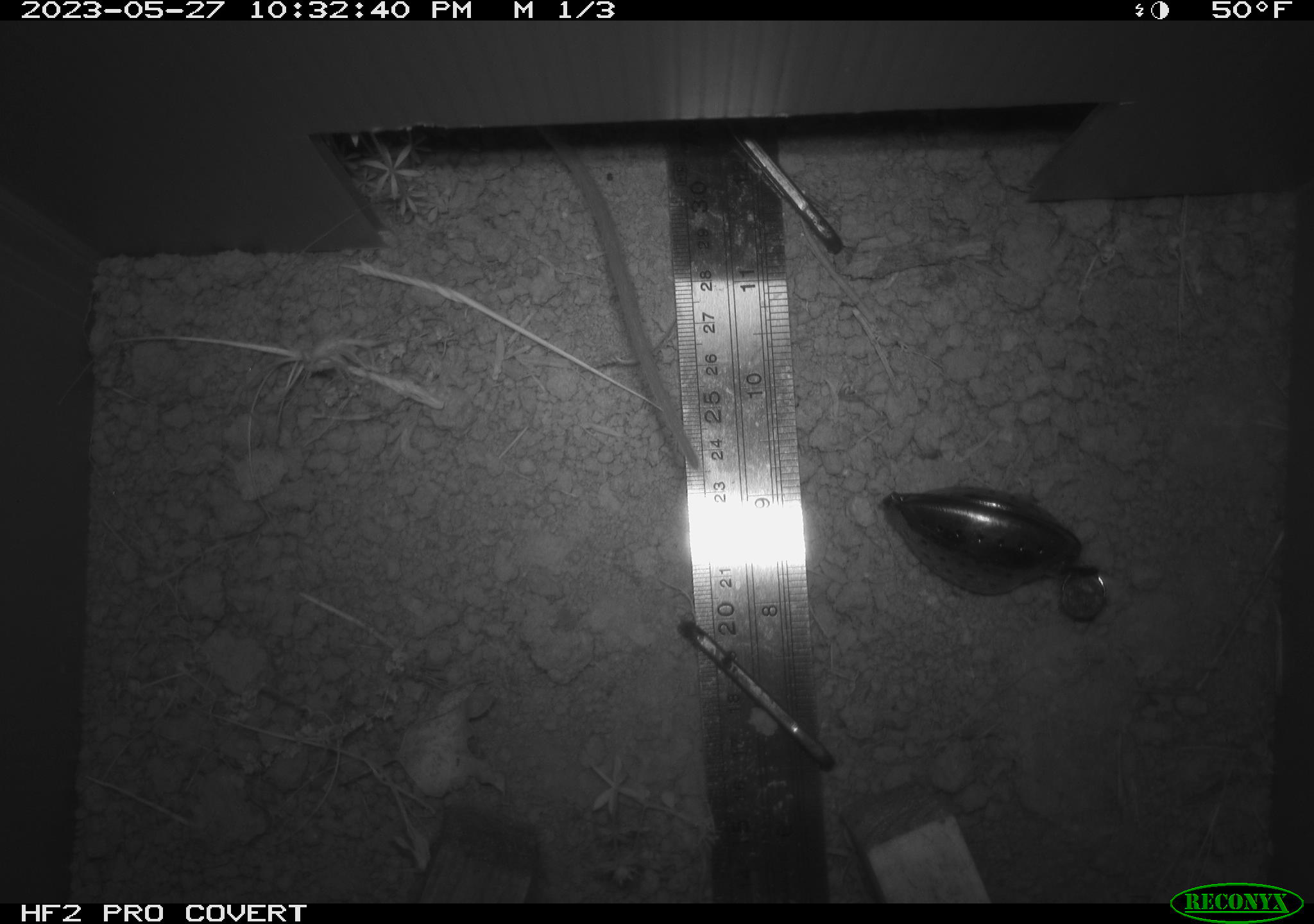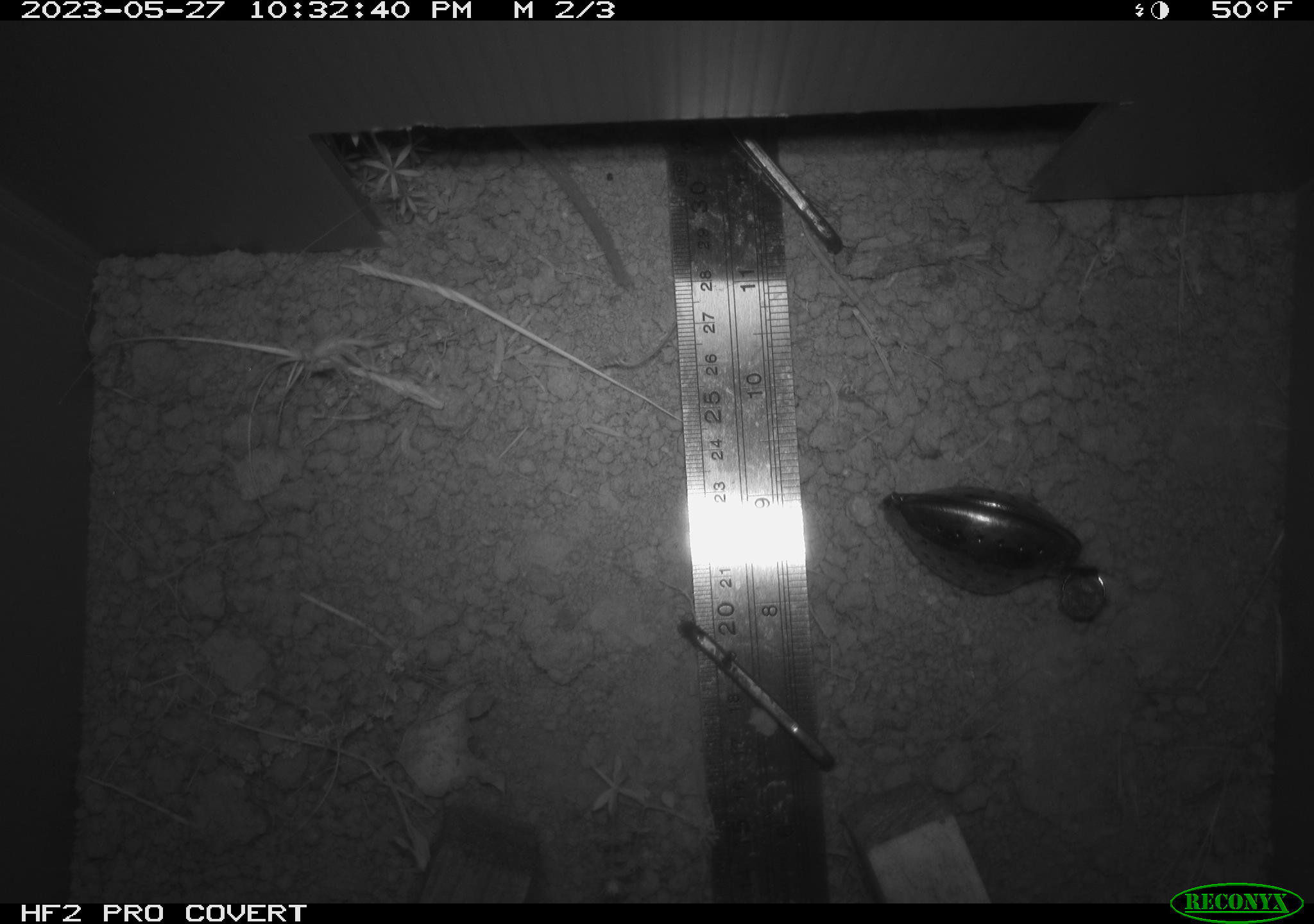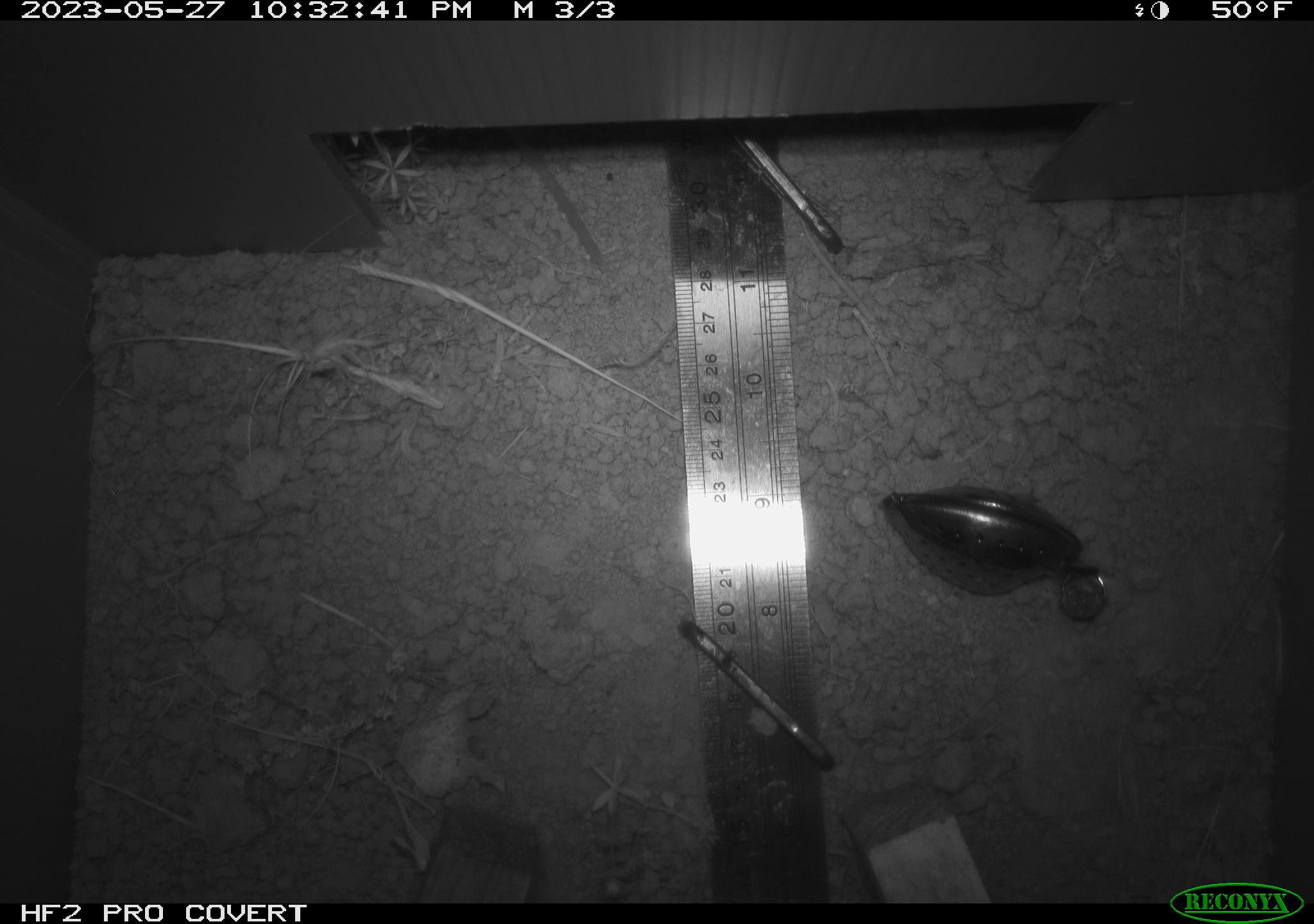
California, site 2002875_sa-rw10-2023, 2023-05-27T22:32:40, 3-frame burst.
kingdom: Animalia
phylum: Chordata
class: Mammalia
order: Rodentia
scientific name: Rodentia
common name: mouse species